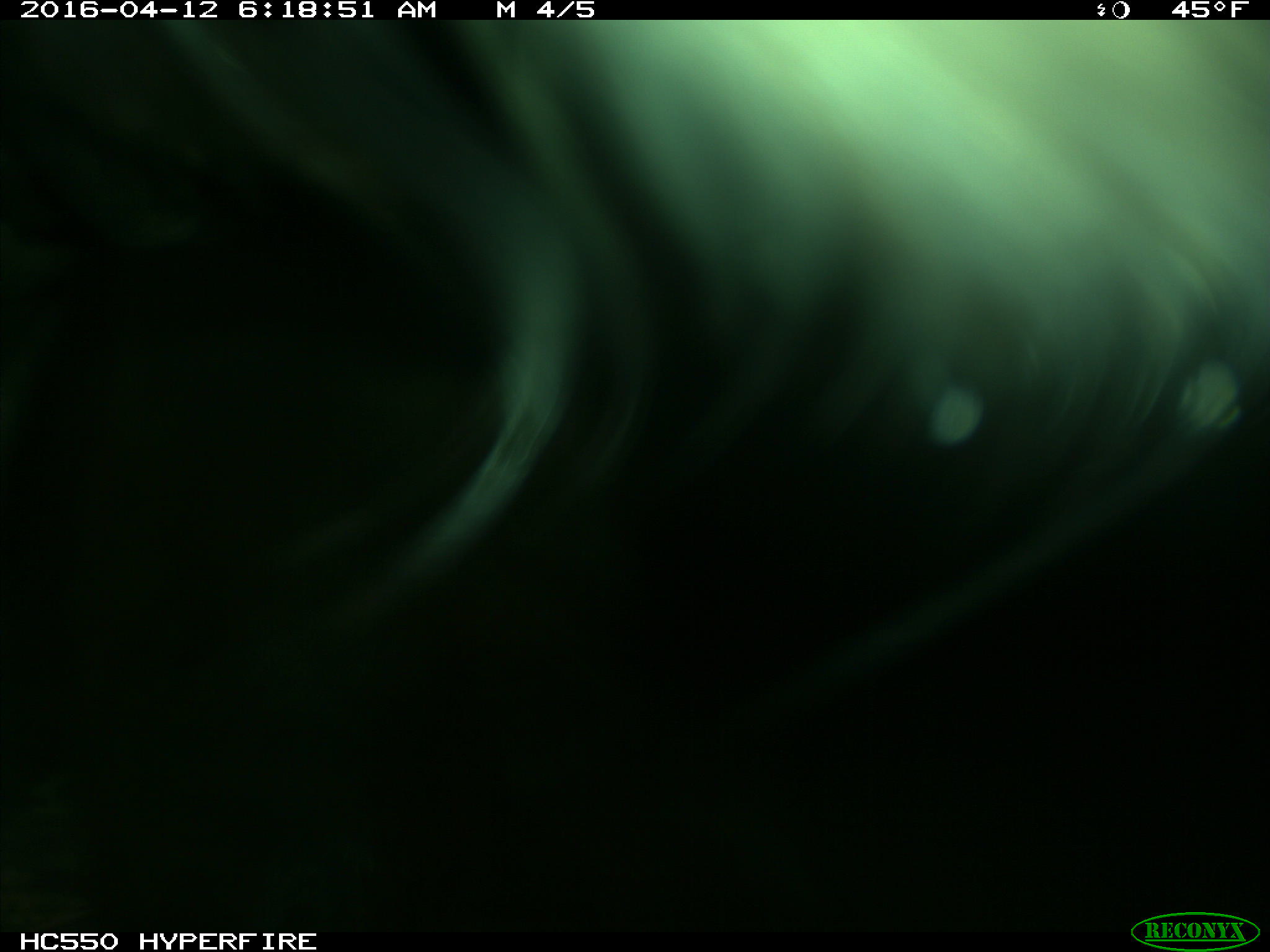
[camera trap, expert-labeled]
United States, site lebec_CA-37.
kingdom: Animalia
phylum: Chordata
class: Mammalia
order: Artiodactyla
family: Bovidae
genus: Bos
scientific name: Bos taurus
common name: domestic cow